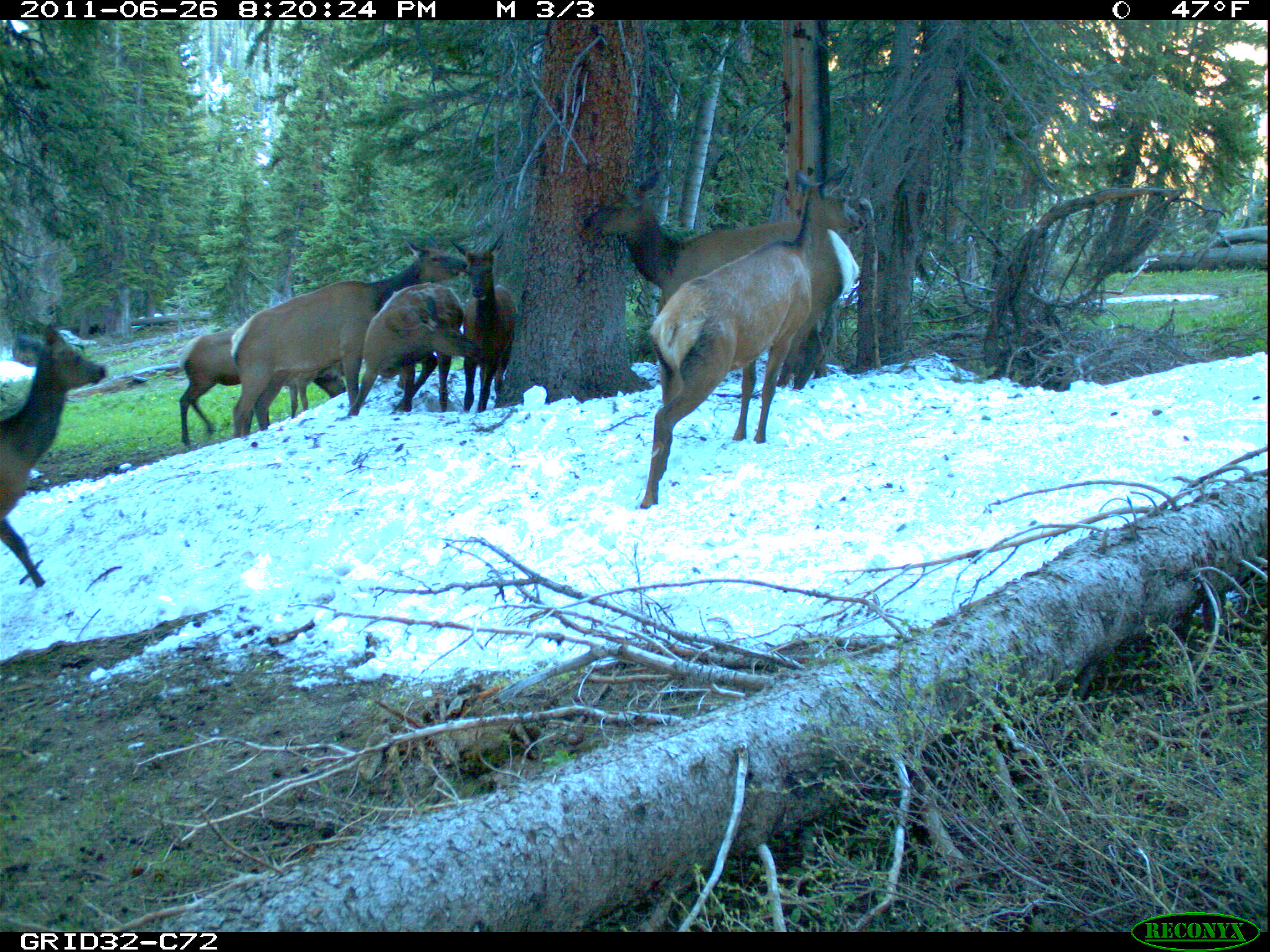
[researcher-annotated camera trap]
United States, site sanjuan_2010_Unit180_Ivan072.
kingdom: Animalia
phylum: Chordata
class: Mammalia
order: Artiodactyla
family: Cervidae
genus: Cervus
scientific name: Cervus elaphus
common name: red deer